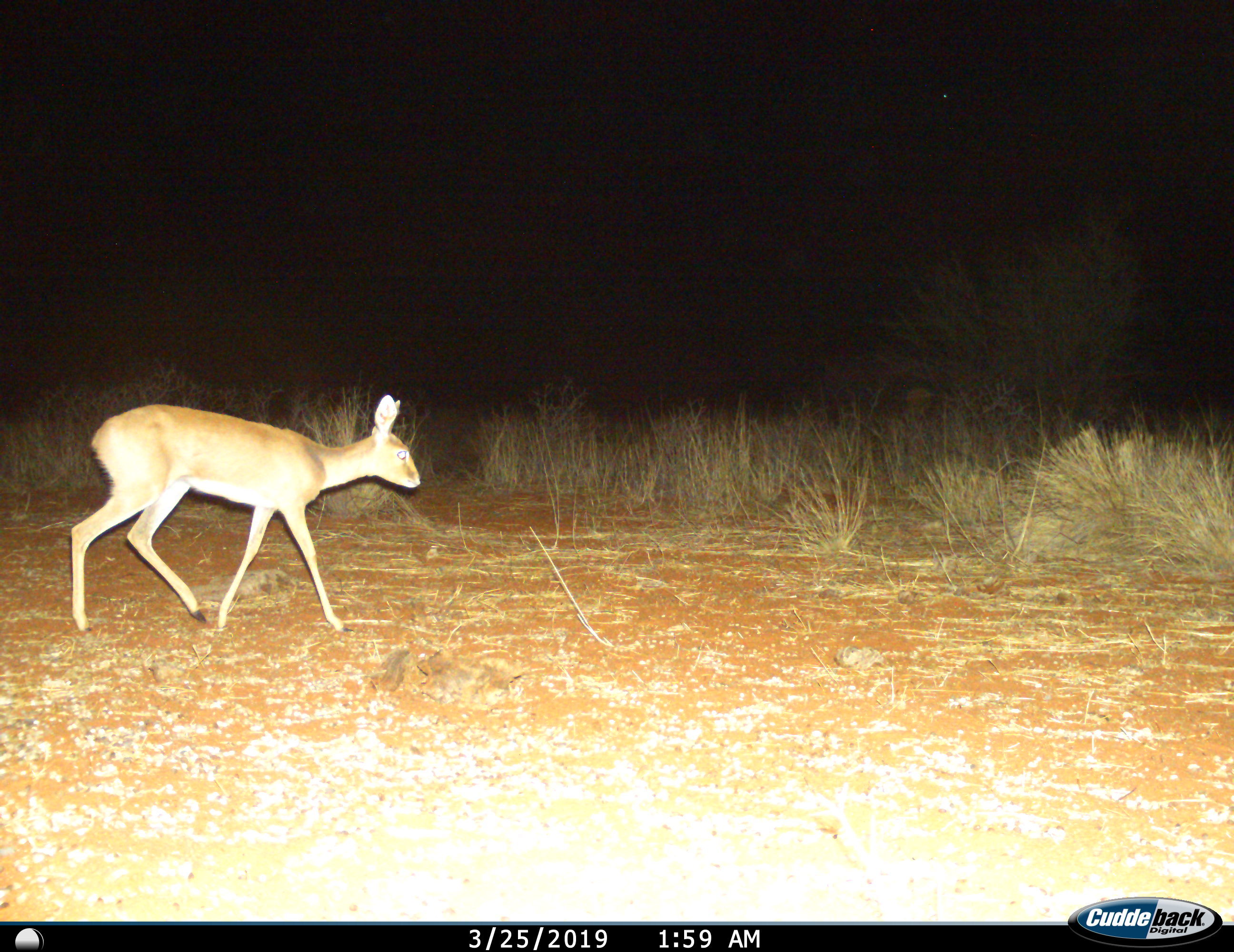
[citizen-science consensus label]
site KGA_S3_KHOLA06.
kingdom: Animalia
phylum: Chordata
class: Mammalia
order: Artiodactyla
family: Bovidae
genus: Raphicerus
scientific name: Raphicerus campestris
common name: steenbok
Steenbok (Raphicerus campestris), count 1. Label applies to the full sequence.